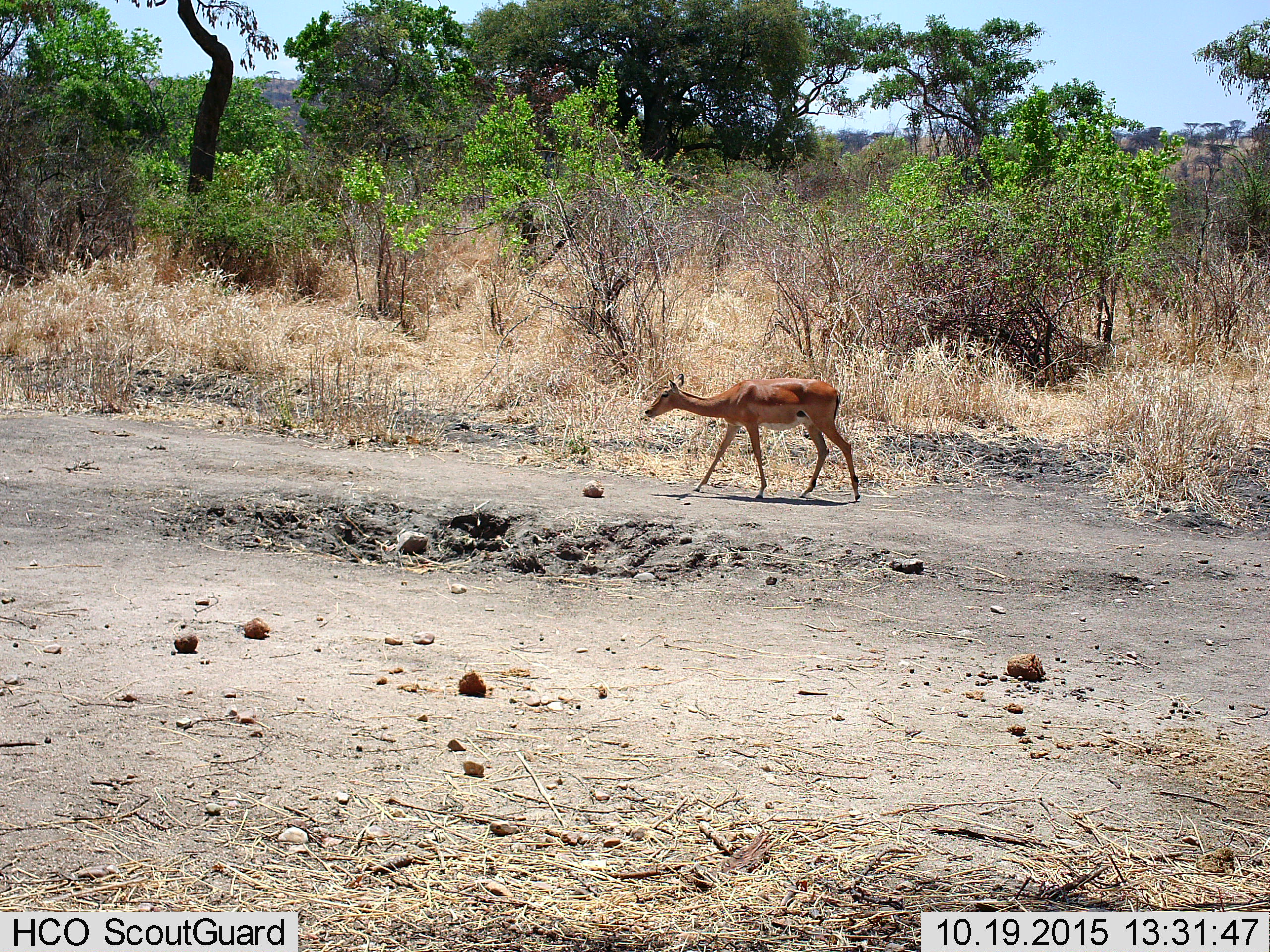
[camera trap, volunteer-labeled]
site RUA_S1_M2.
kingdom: Animalia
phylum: Chordata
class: Mammalia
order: Artiodactyla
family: Bovidae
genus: Aepyceros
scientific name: Aepyceros melampus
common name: impala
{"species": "impala (Aepyceros melampus)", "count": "1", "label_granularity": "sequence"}